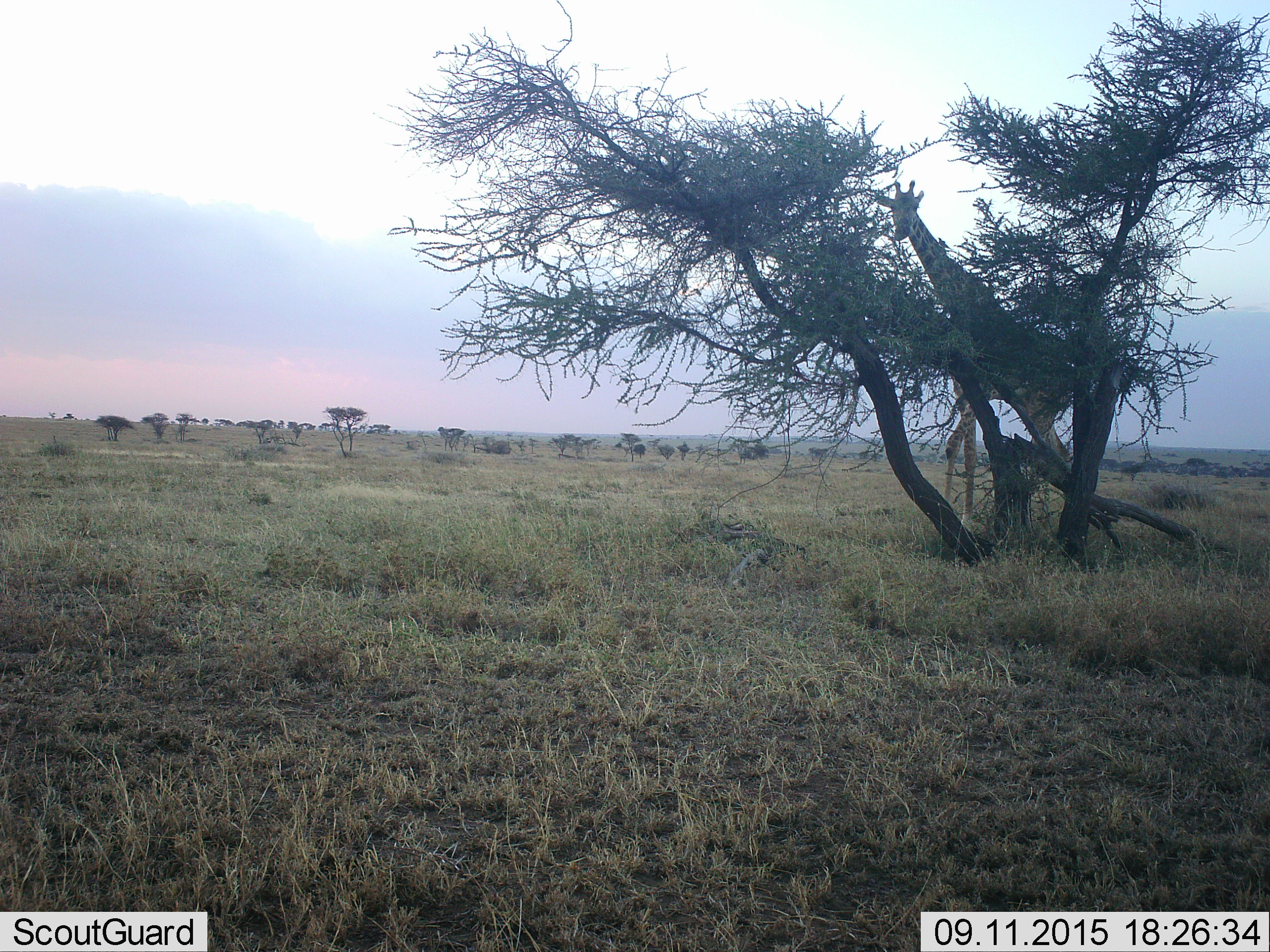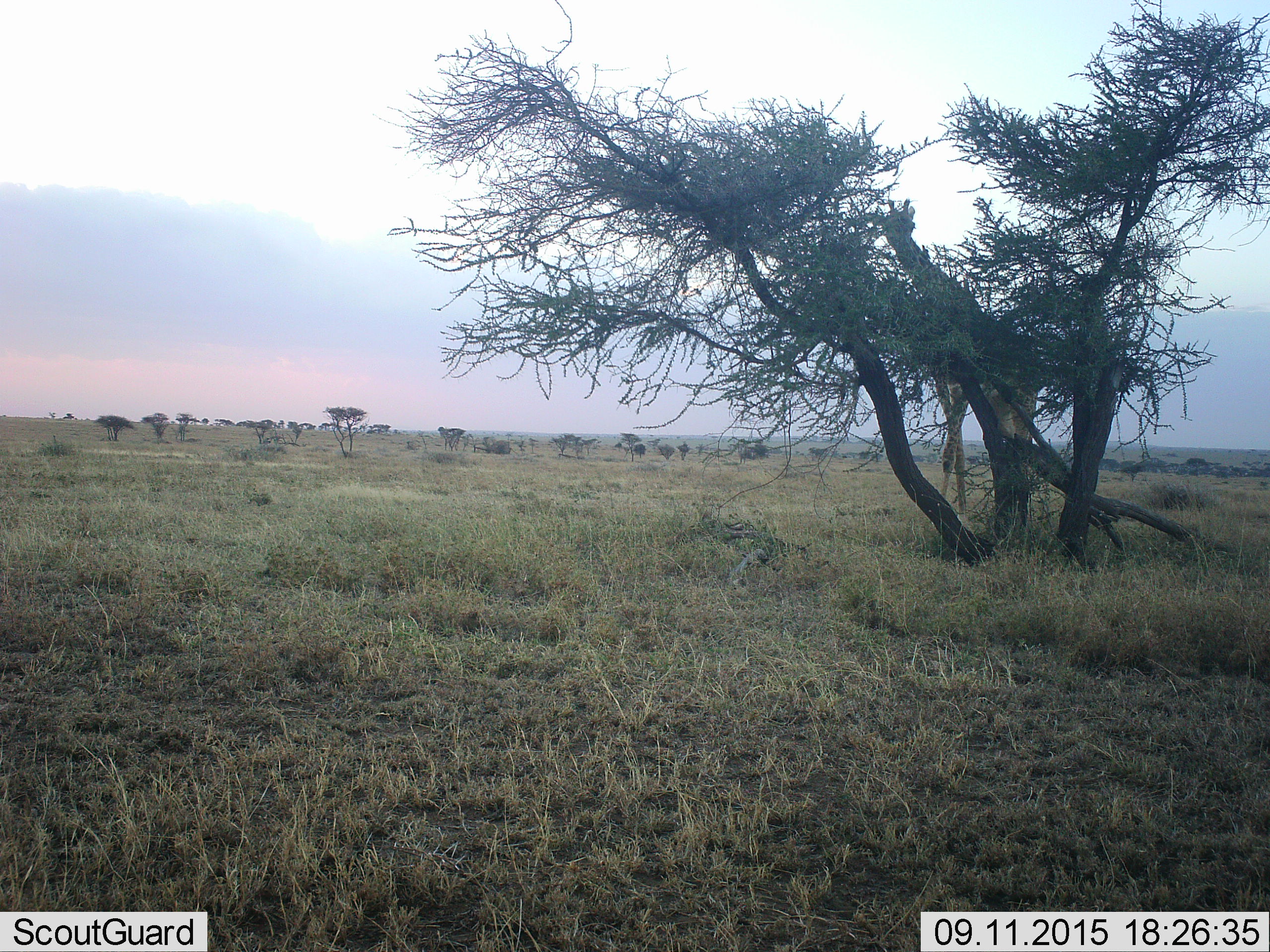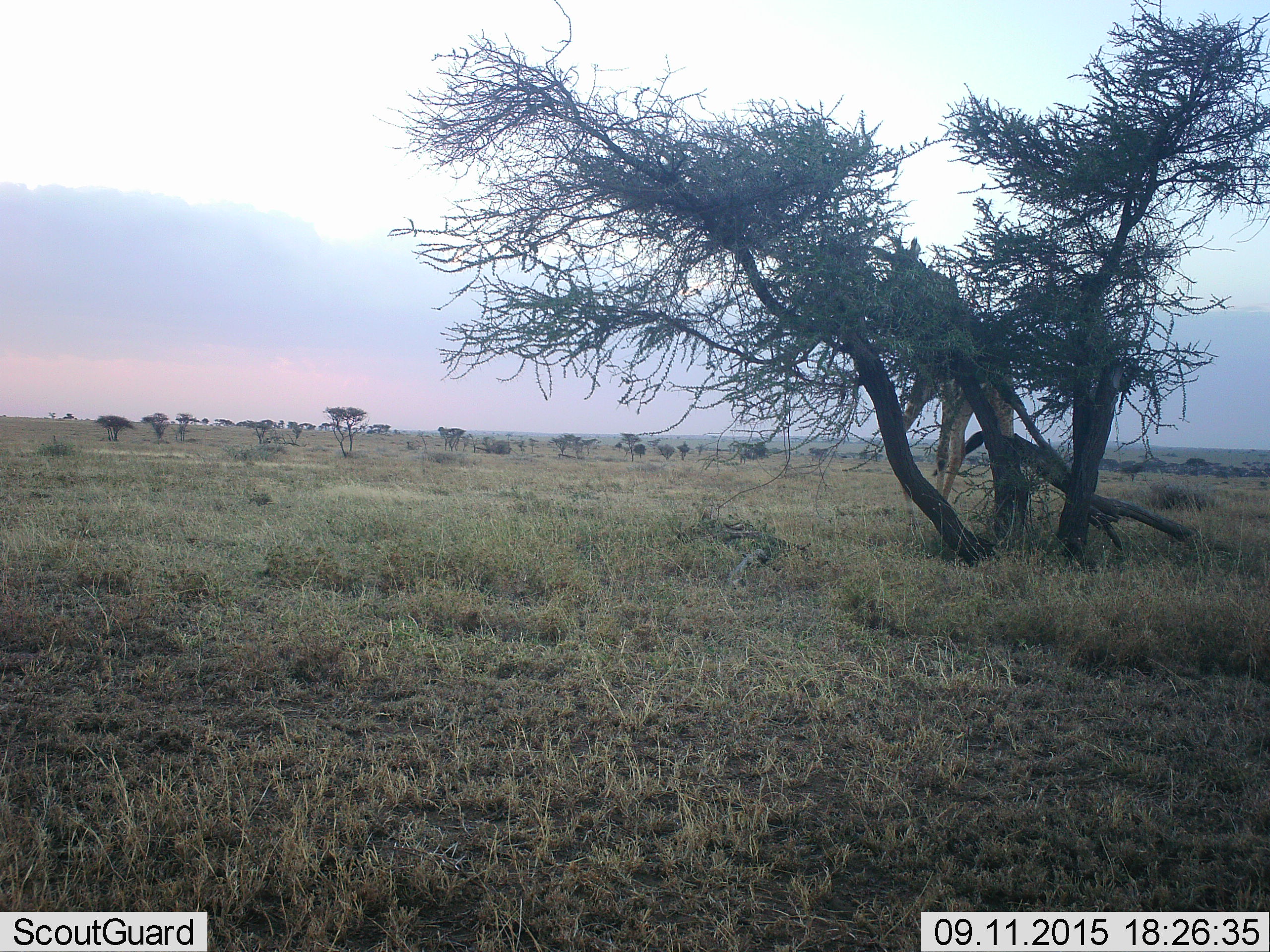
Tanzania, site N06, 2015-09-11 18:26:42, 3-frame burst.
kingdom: Animalia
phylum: Chordata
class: Mammalia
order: Artiodactyla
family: Giraffidae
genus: Giraffa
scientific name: Giraffa camelopardalis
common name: giraffe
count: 1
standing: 71%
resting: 0%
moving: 71%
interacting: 0%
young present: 0%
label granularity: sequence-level